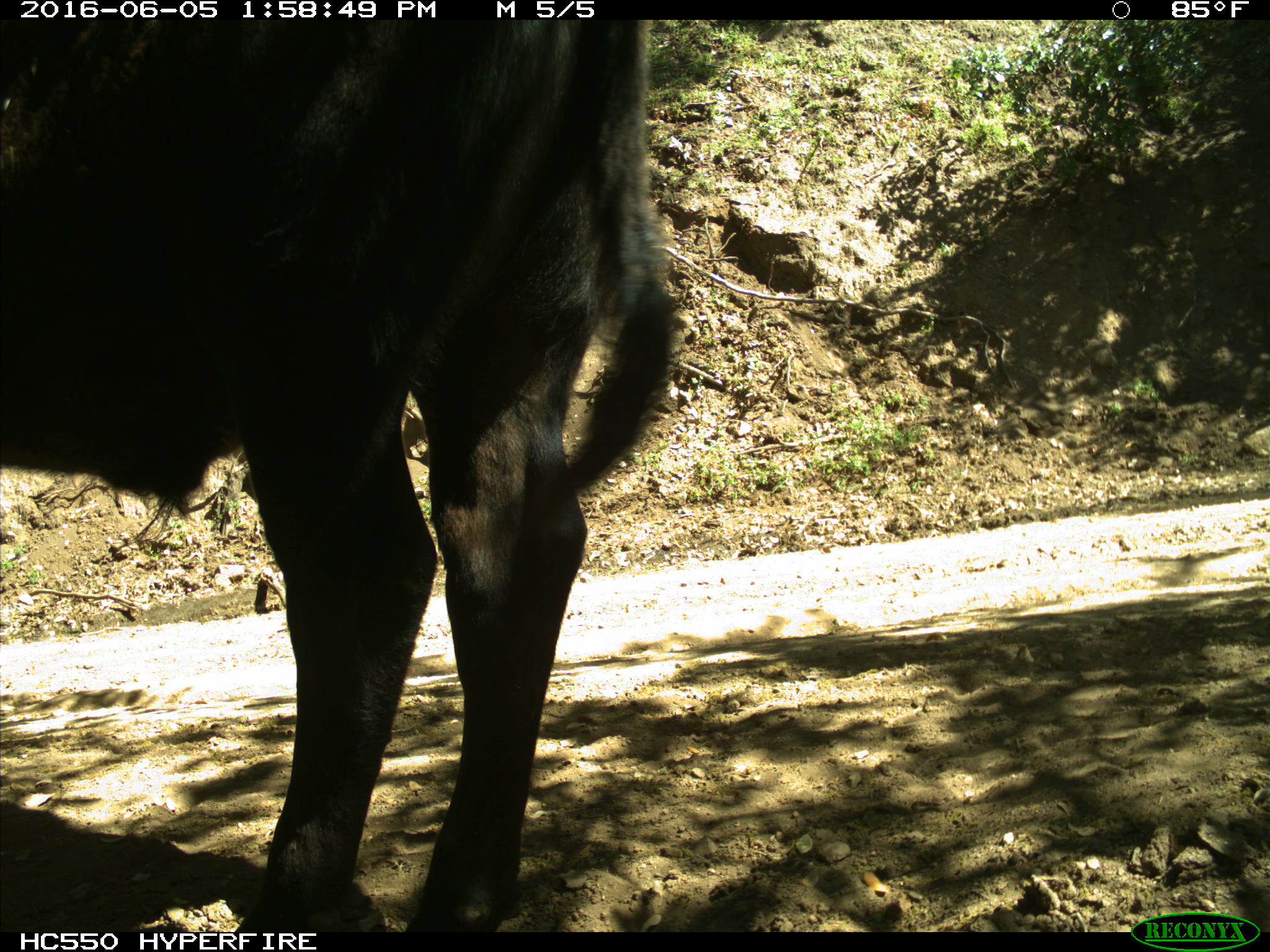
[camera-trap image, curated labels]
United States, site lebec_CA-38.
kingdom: Animalia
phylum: Chordata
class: Mammalia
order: Artiodactyla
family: Bovidae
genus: Bos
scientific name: Bos taurus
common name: domestic cow